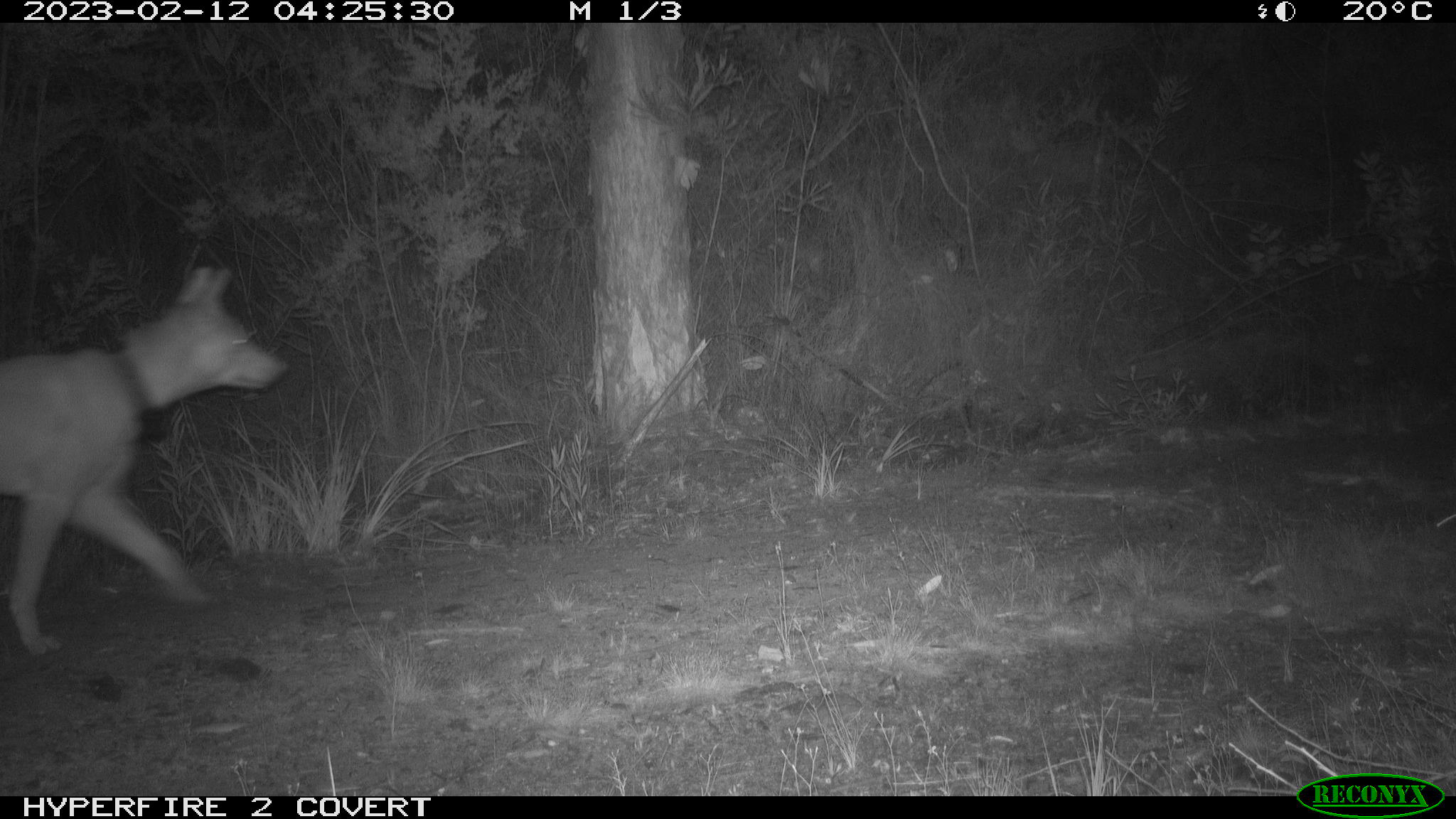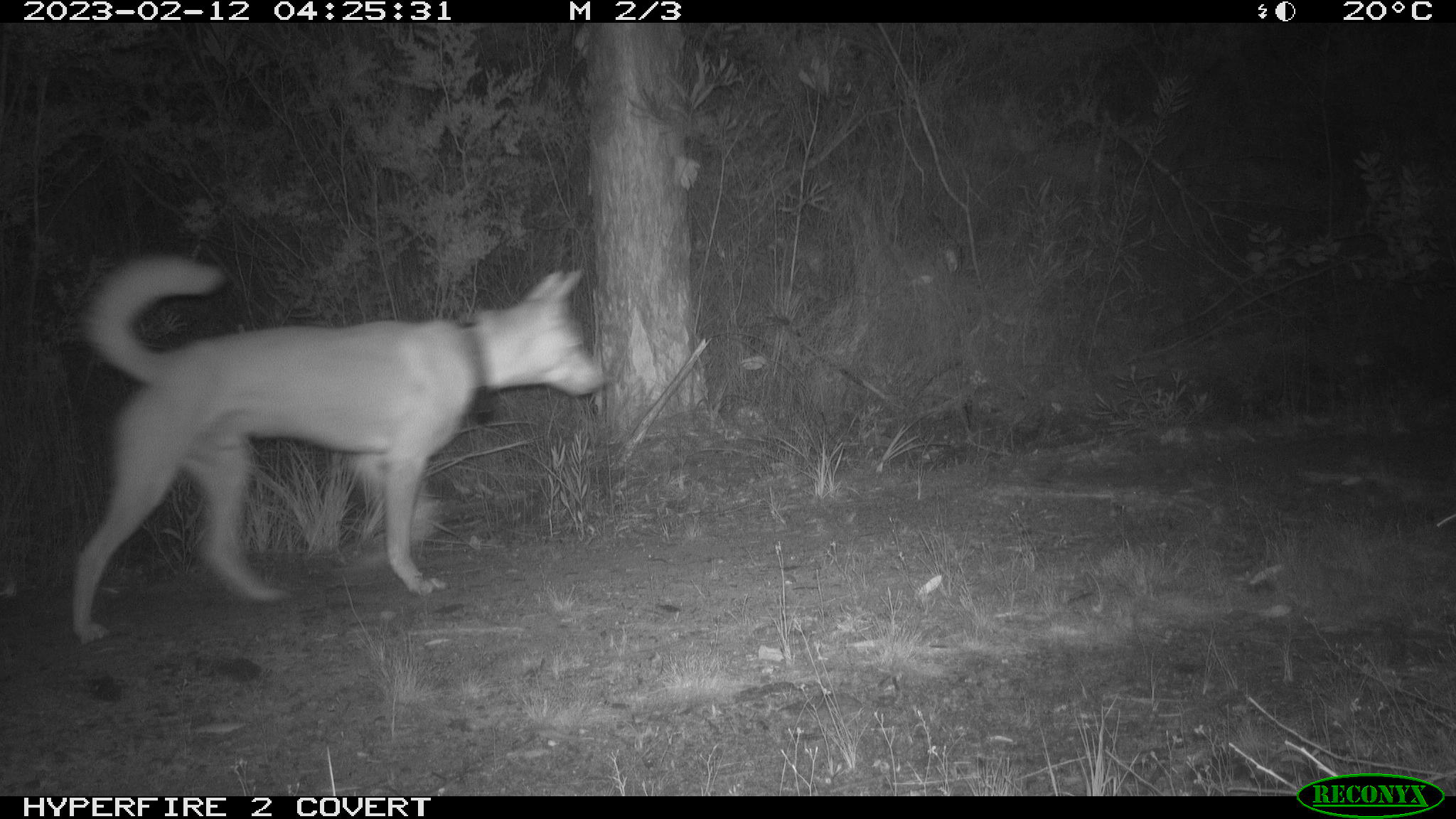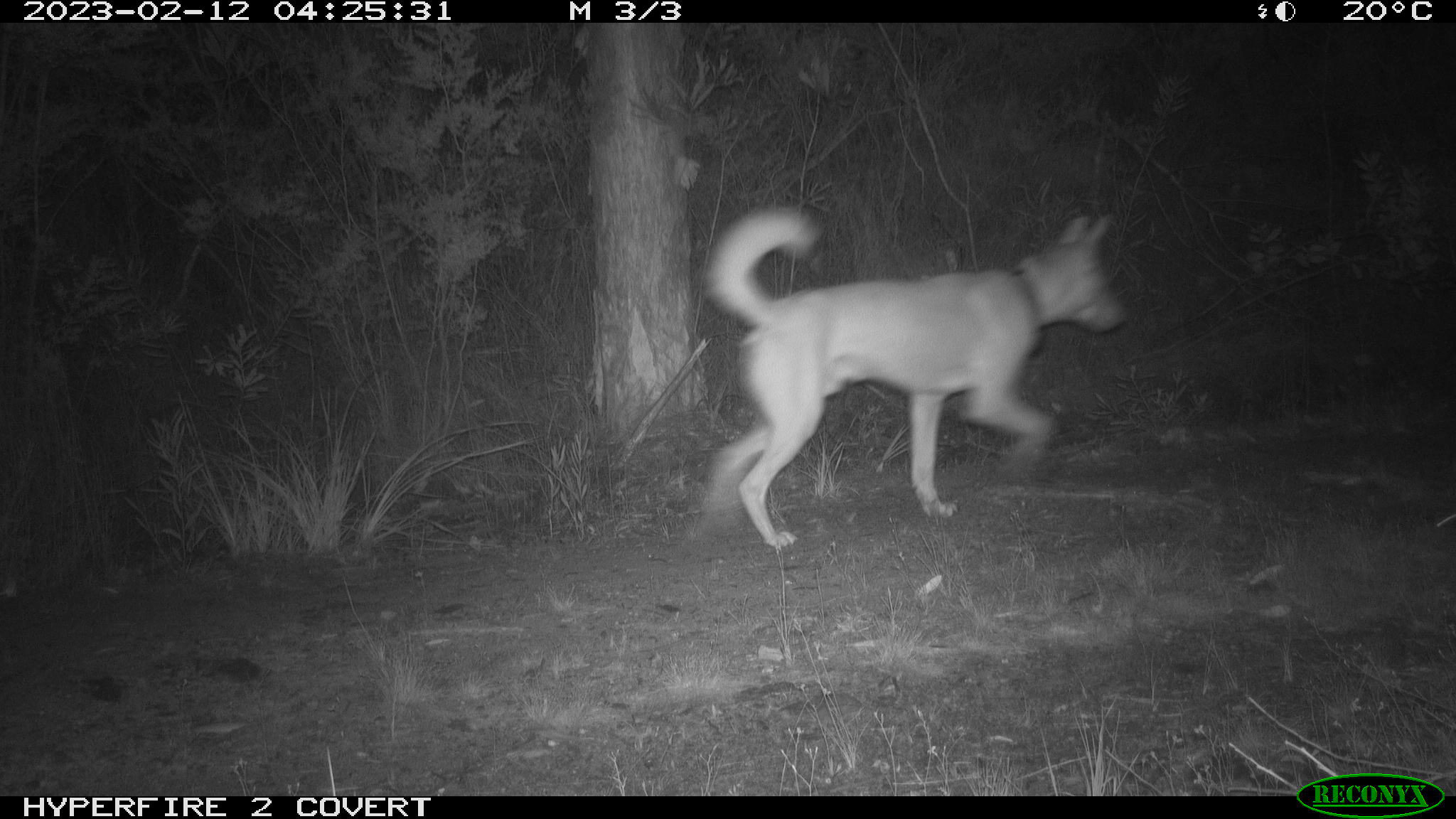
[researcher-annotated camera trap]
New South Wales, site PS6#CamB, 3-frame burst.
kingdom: Animalia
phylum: Chordata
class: Mammalia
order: Carnivora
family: Canidae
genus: Canis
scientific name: Canis familiaris dingo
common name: dingo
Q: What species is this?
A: Dingo (Canis familiaris dingo).